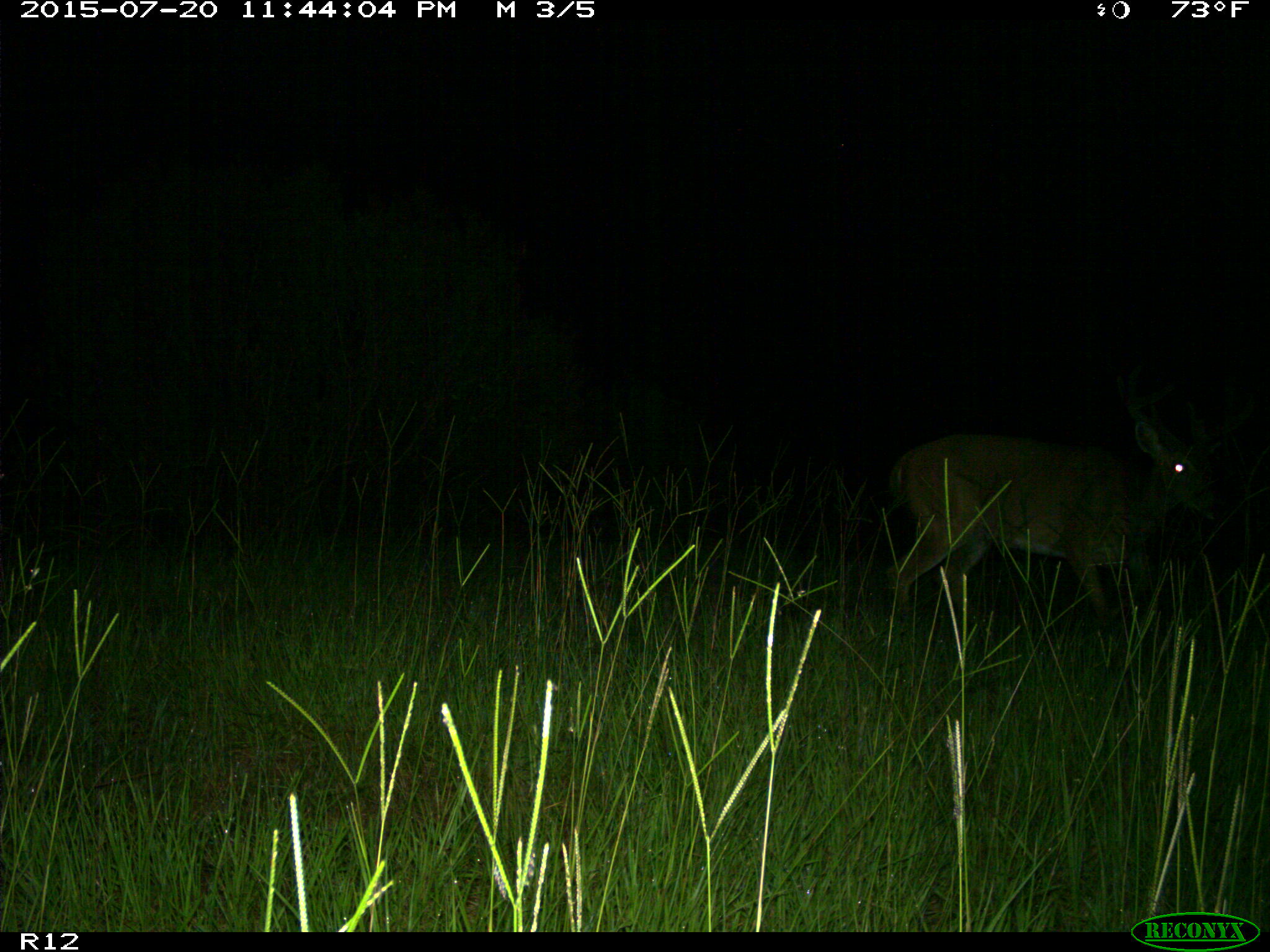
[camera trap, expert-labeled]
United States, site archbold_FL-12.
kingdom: Animalia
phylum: Chordata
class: Mammalia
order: Artiodactyla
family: Cervidae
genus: Odocoileus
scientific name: Odocoileus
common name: deer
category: unidentified deer